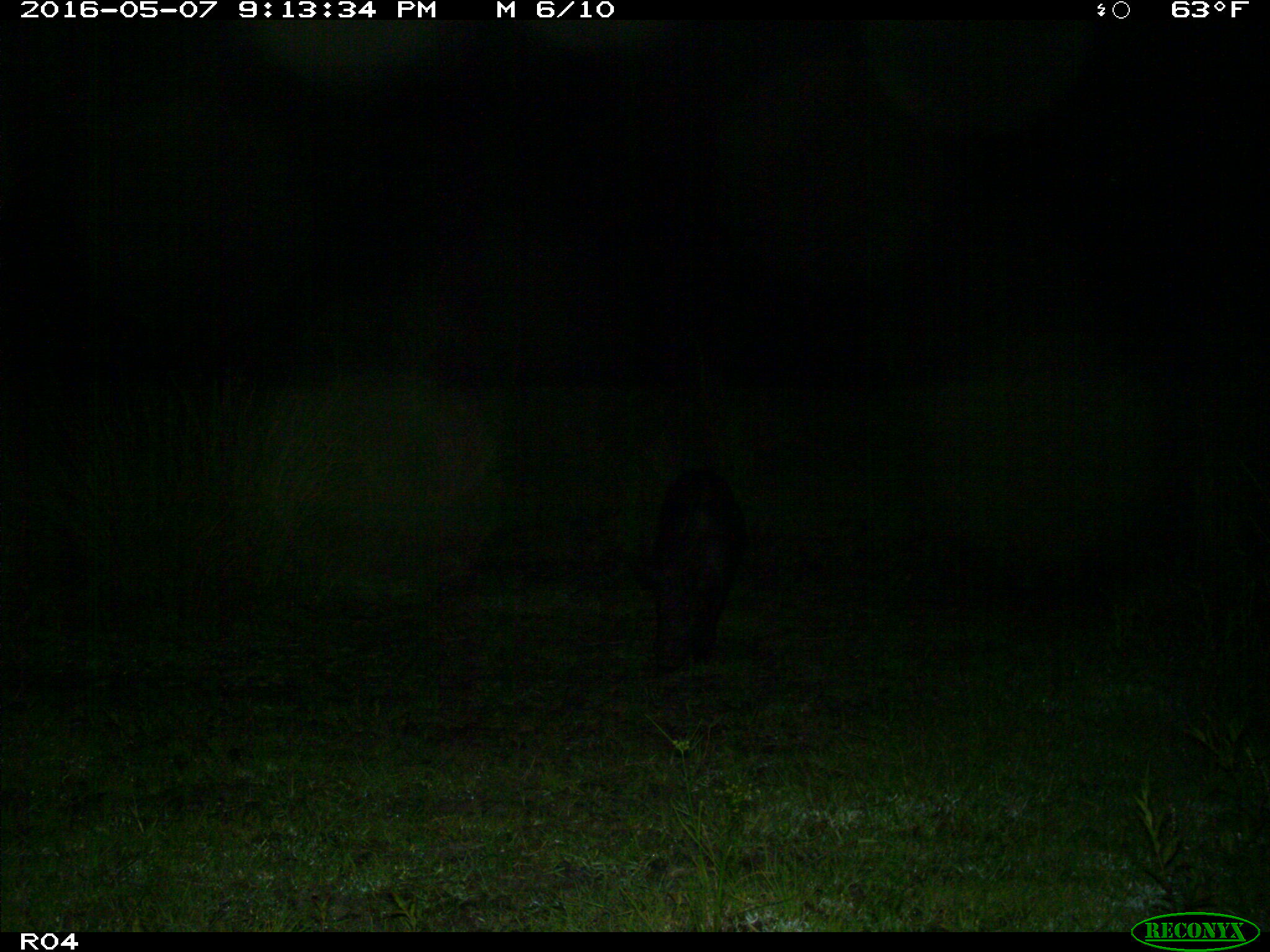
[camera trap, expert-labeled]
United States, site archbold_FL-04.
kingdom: Animalia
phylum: Chordata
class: Mammalia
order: Artiodactyla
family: Suidae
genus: Sus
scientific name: Sus scrofa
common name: wild boar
Sus scrofa (wild boar).